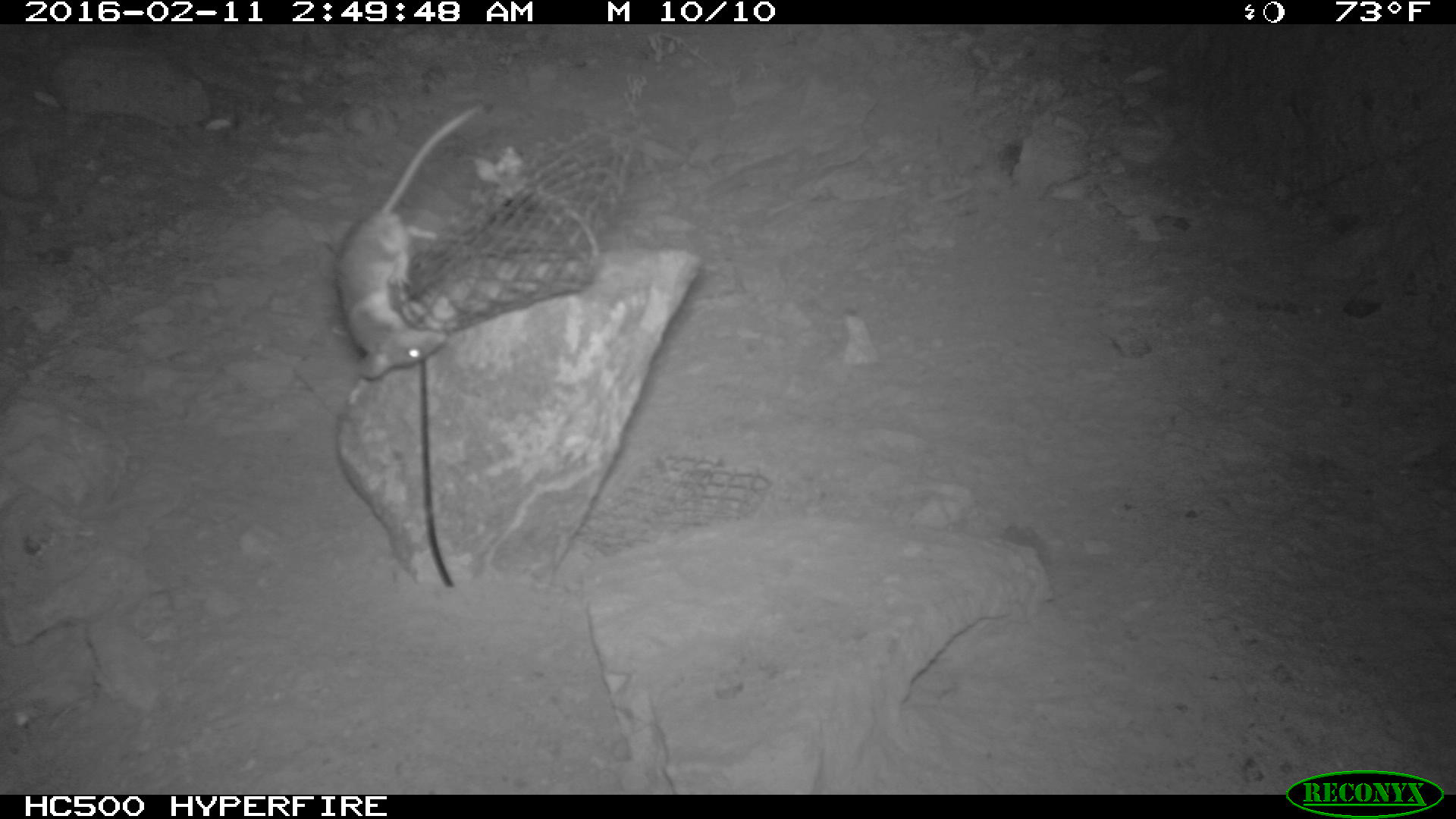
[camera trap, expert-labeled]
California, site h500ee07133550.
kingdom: Animalia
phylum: Chordata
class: Mammalia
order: Rodentia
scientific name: Rodentia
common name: rodent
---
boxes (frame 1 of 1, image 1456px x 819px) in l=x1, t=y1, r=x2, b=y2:
rodent: l=334, t=99, r=484, b=381